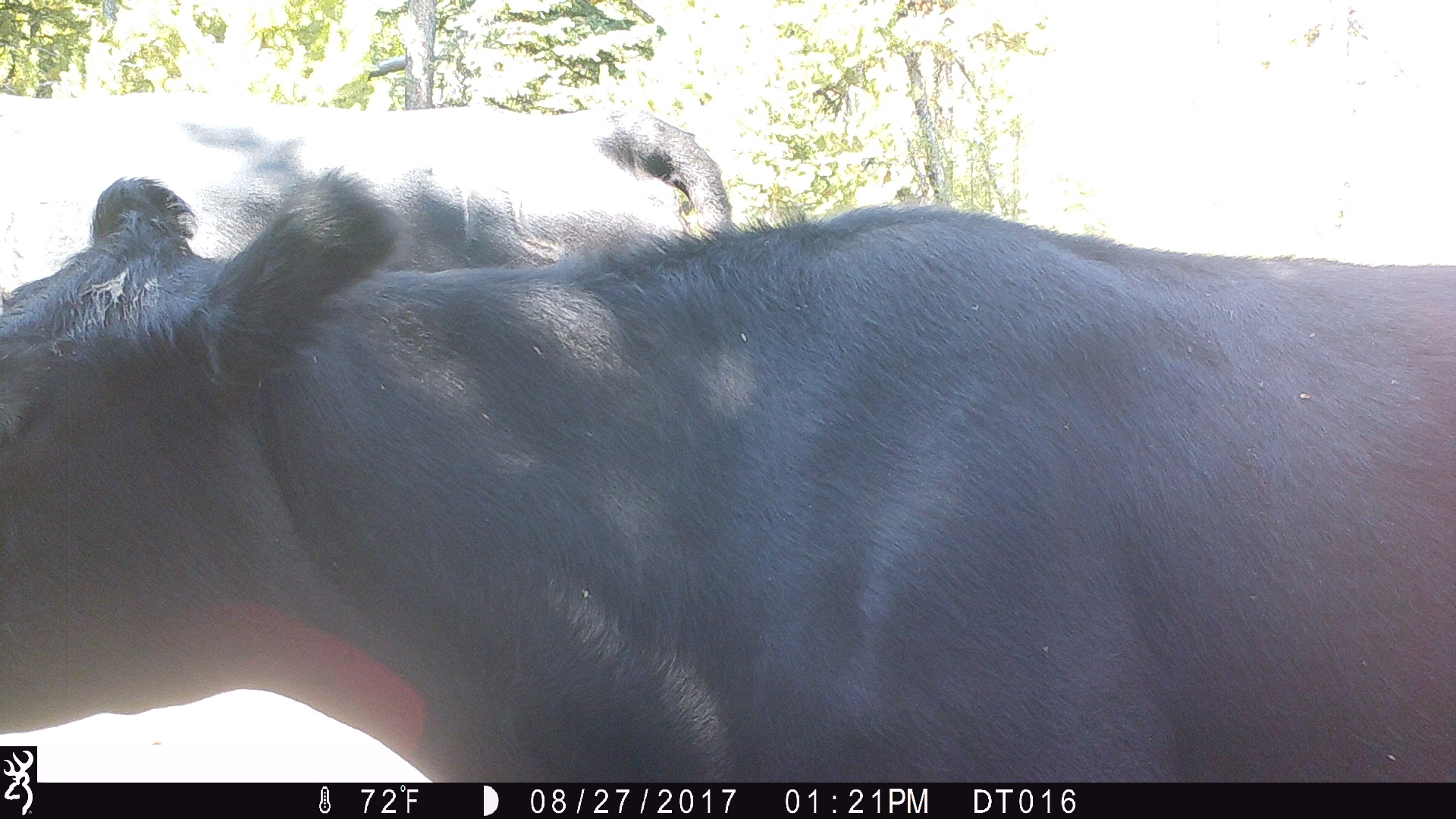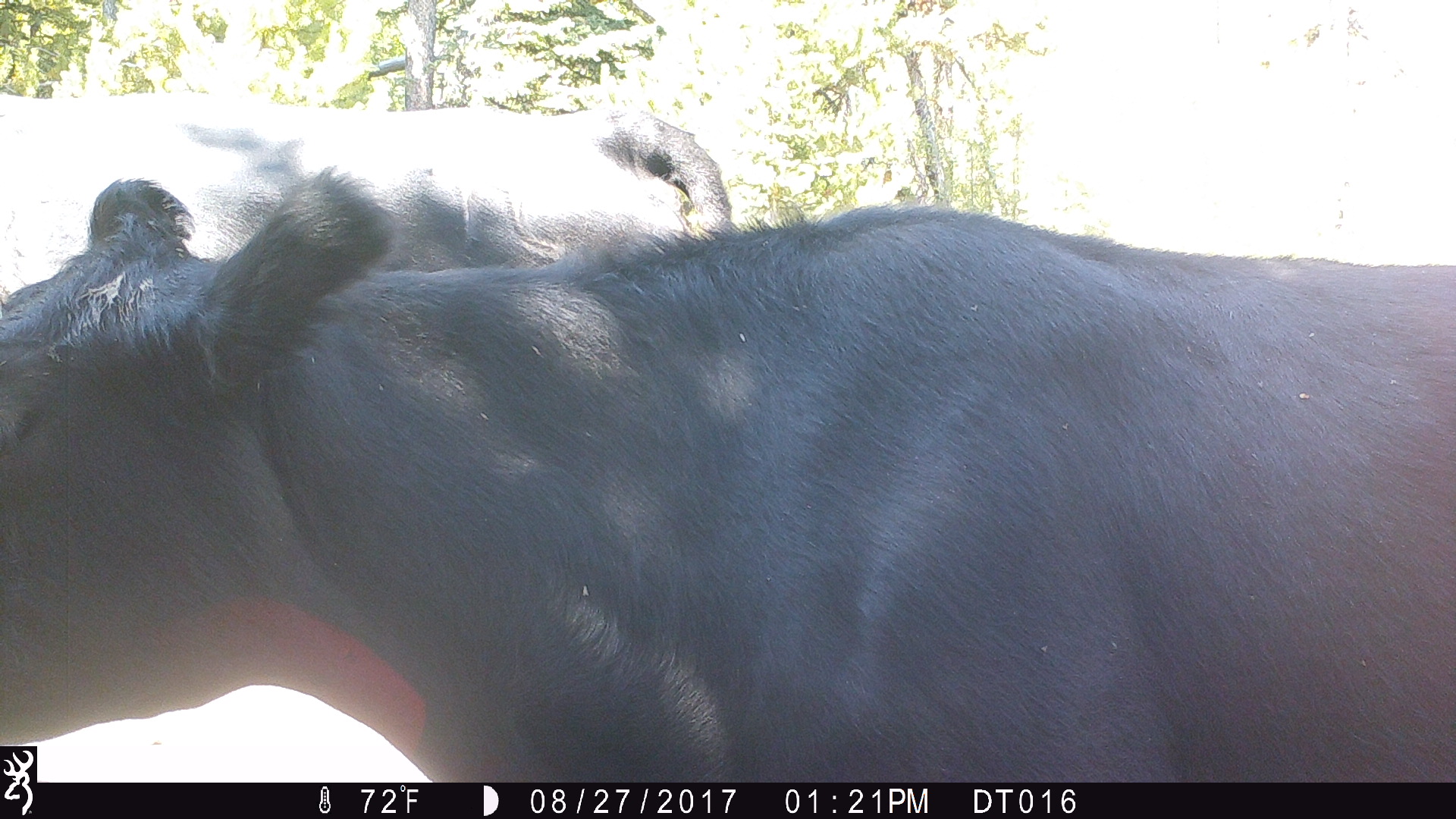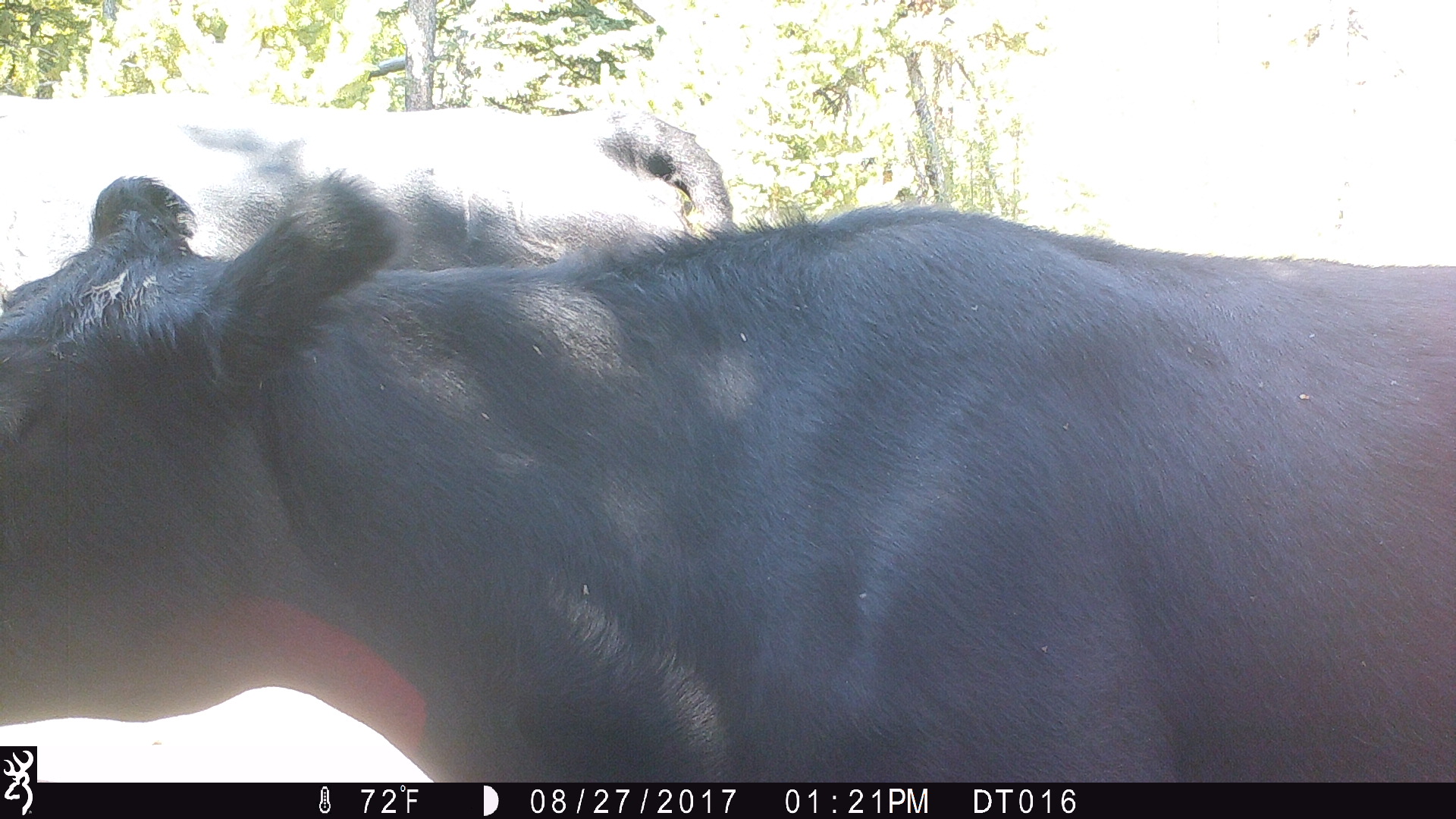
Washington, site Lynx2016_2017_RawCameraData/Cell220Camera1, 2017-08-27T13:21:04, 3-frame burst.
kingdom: Animalia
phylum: Chordata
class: Mammalia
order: Artiodactyla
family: Bovidae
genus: Bos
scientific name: Bos taurus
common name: domestic cattle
Domestic cattle (Bos taurus). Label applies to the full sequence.